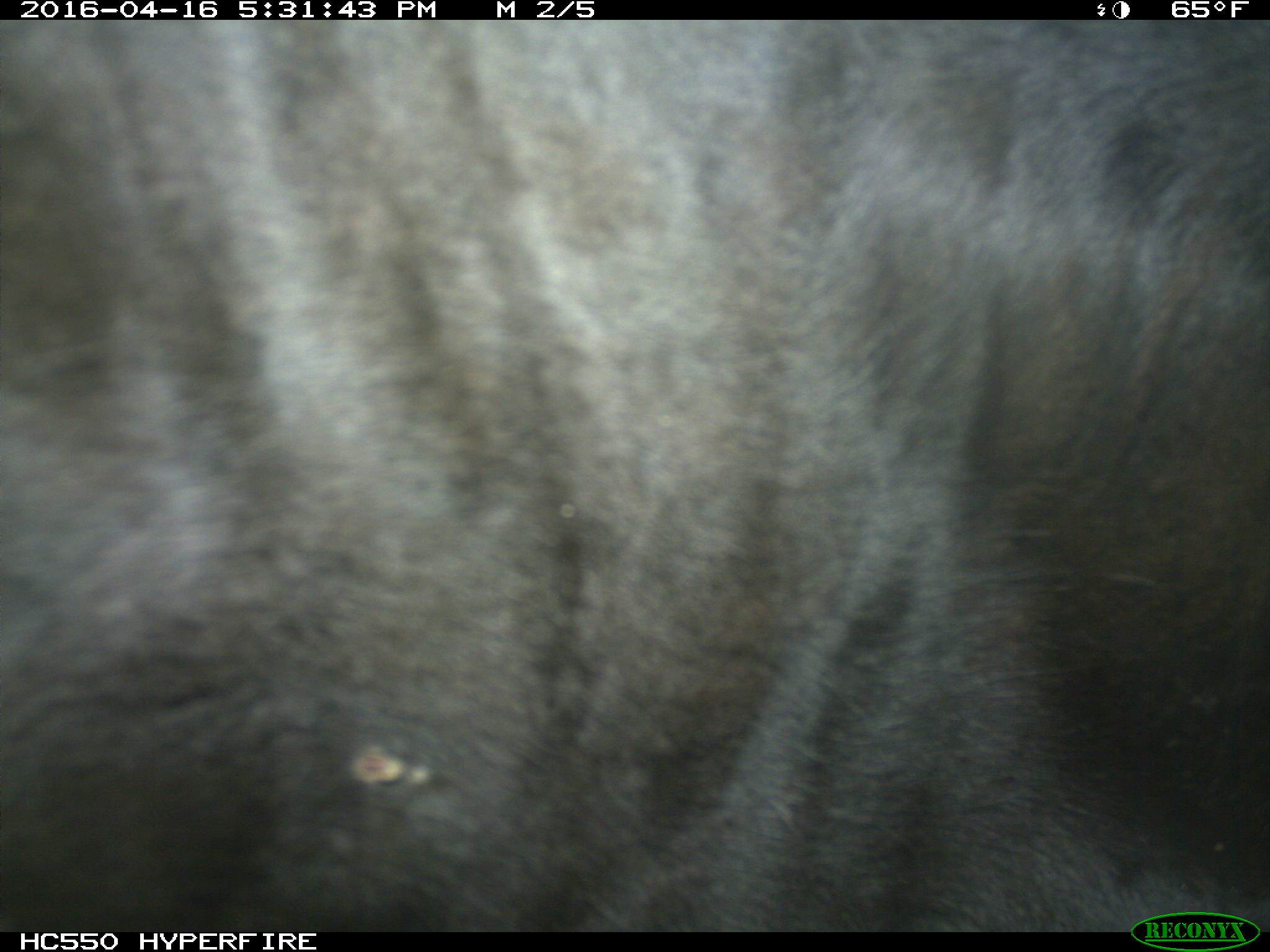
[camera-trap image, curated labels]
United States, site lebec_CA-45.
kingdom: Animalia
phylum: Chordata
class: Mammalia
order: Artiodactyla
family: Bovidae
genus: Bos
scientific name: Bos taurus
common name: domestic cow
Bos taurus (domestic cow).